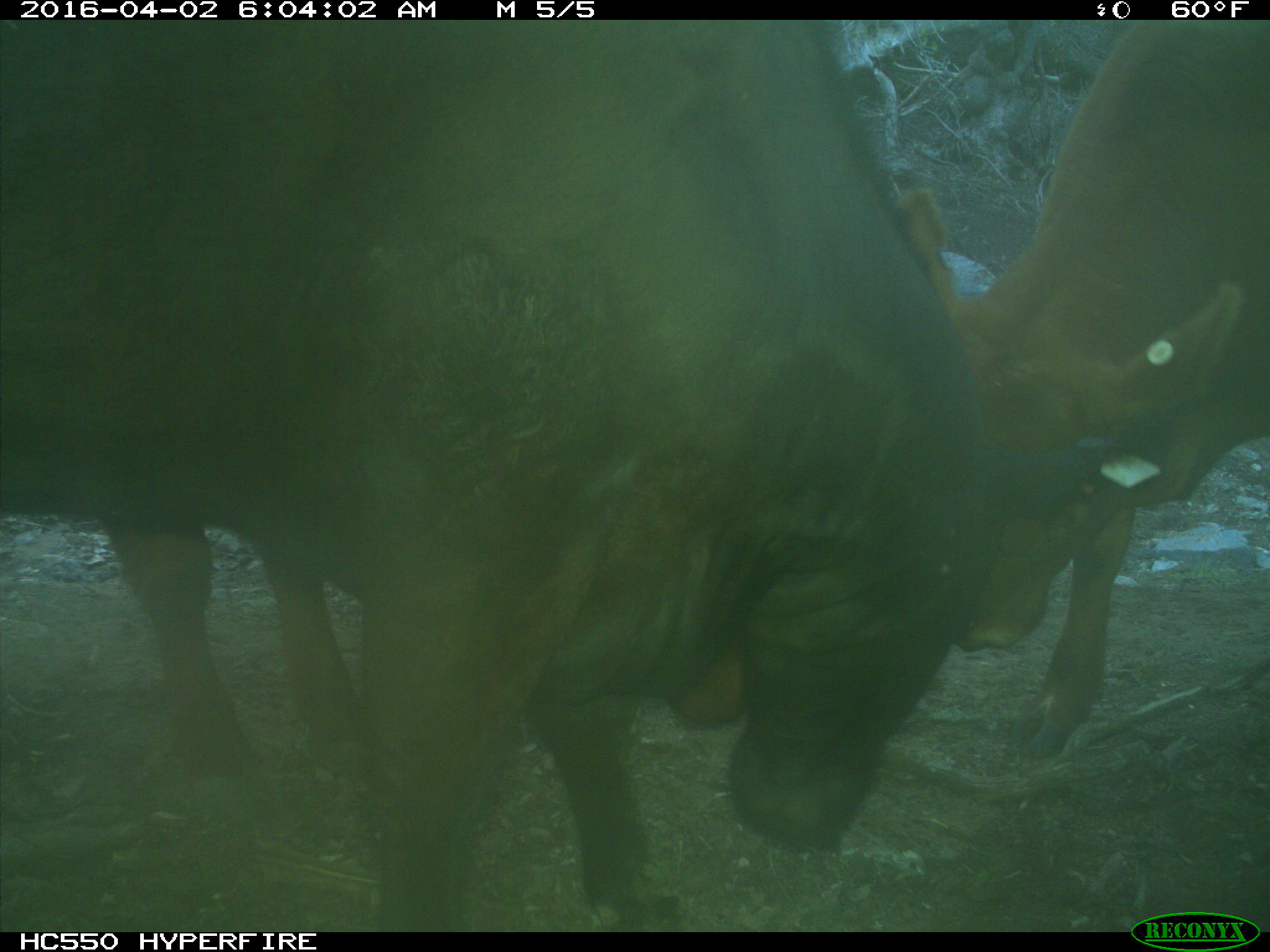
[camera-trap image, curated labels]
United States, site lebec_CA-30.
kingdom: Animalia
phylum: Chordata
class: Mammalia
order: Artiodactyla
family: Bovidae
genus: Bos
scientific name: Bos taurus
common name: domestic cow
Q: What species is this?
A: Bos taurus (domestic cow).